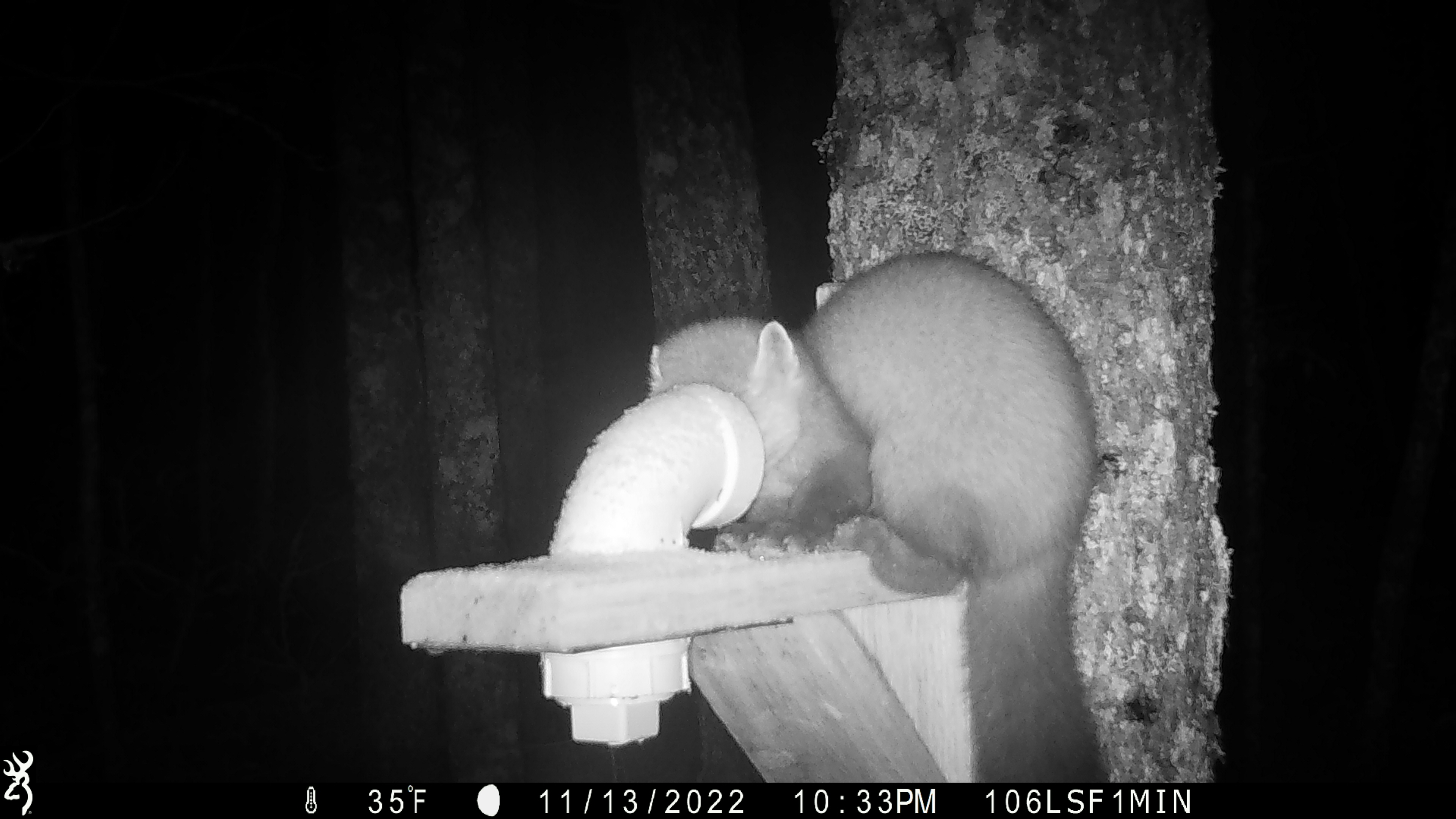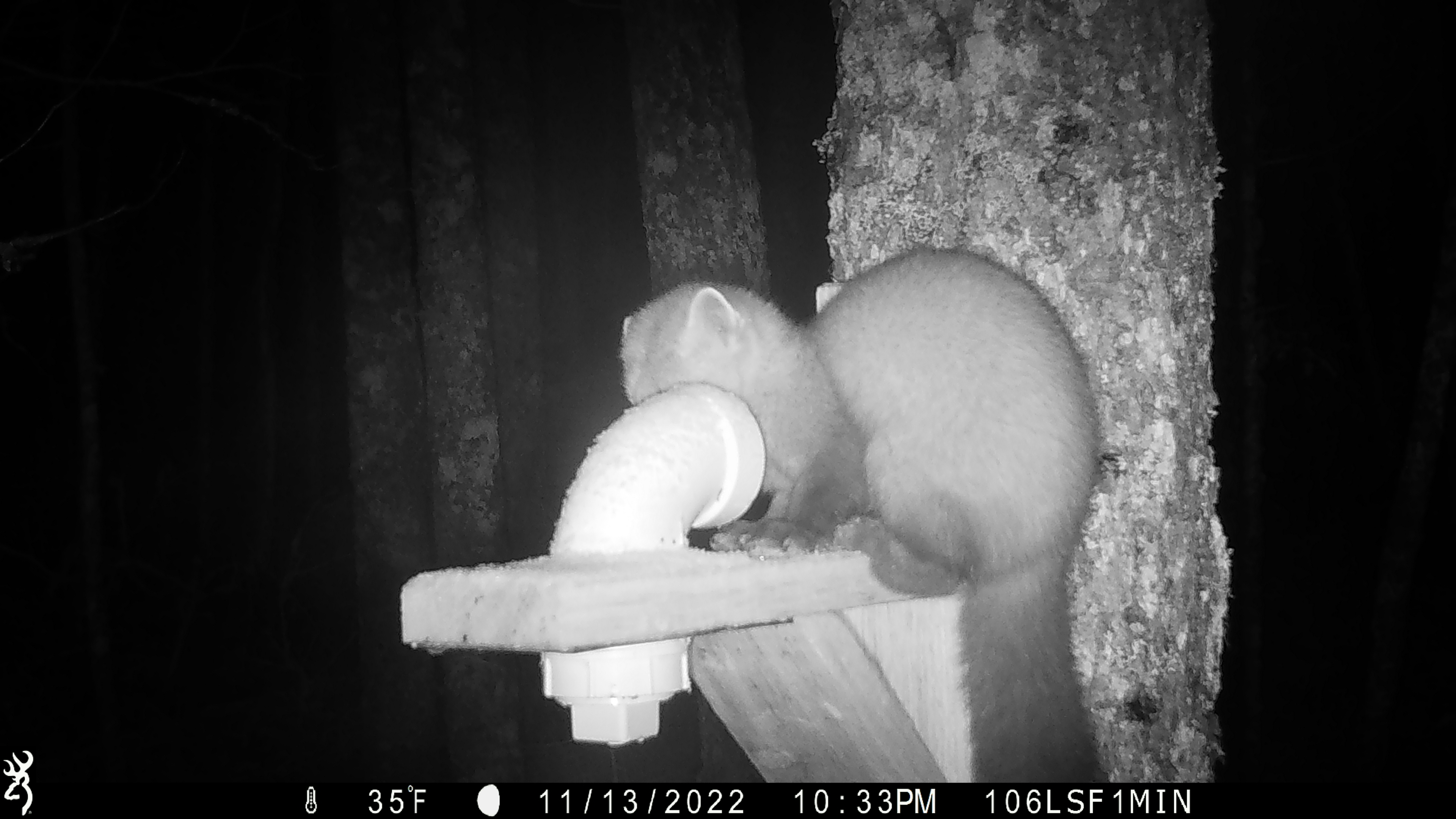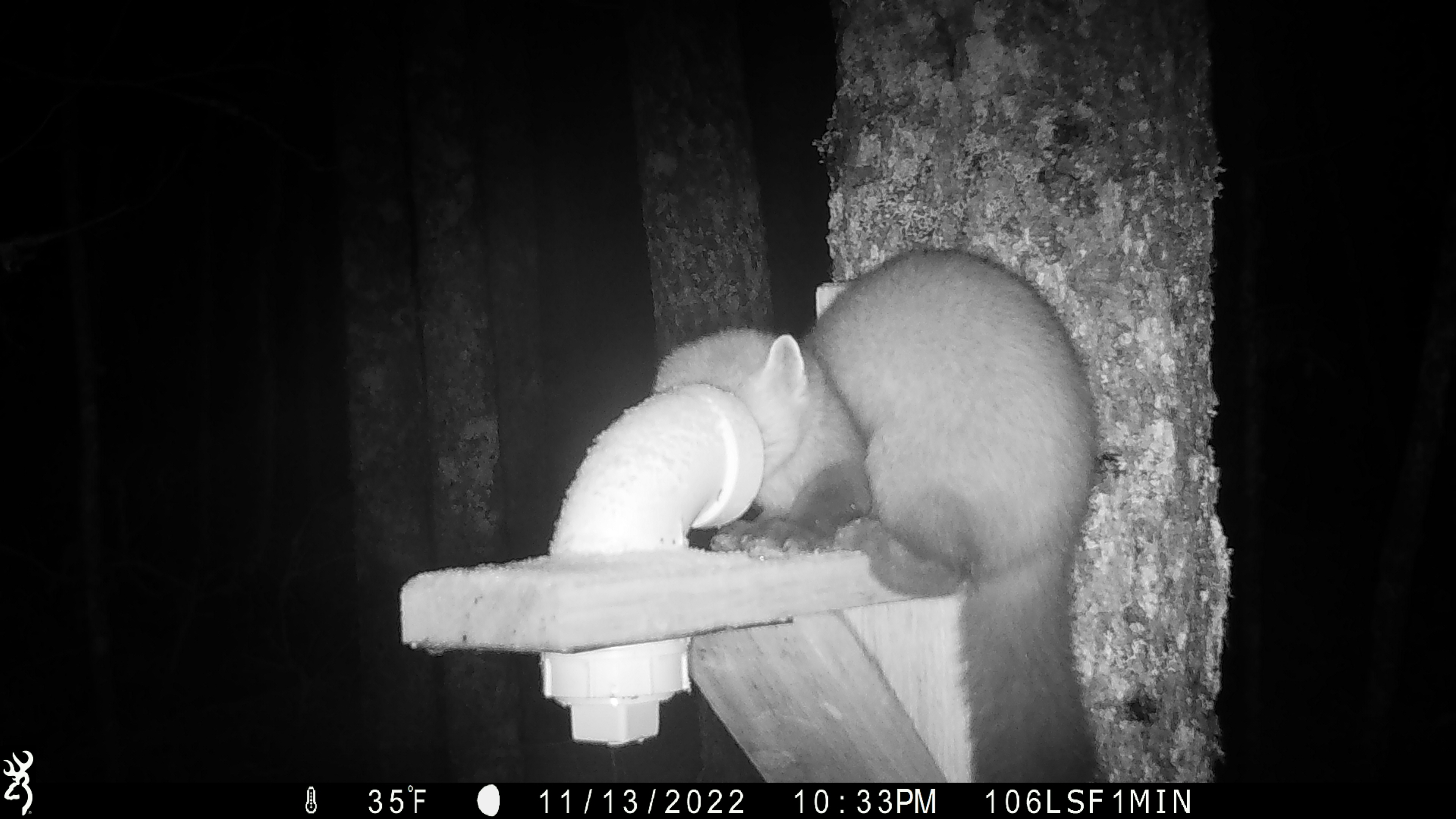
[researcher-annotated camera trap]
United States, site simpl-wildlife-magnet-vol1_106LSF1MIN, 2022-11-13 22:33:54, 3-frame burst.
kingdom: Animalia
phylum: Chordata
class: Mammalia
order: Carnivora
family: Mustelidae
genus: Martes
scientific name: Martes americana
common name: american marten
American marten (Martes americana).